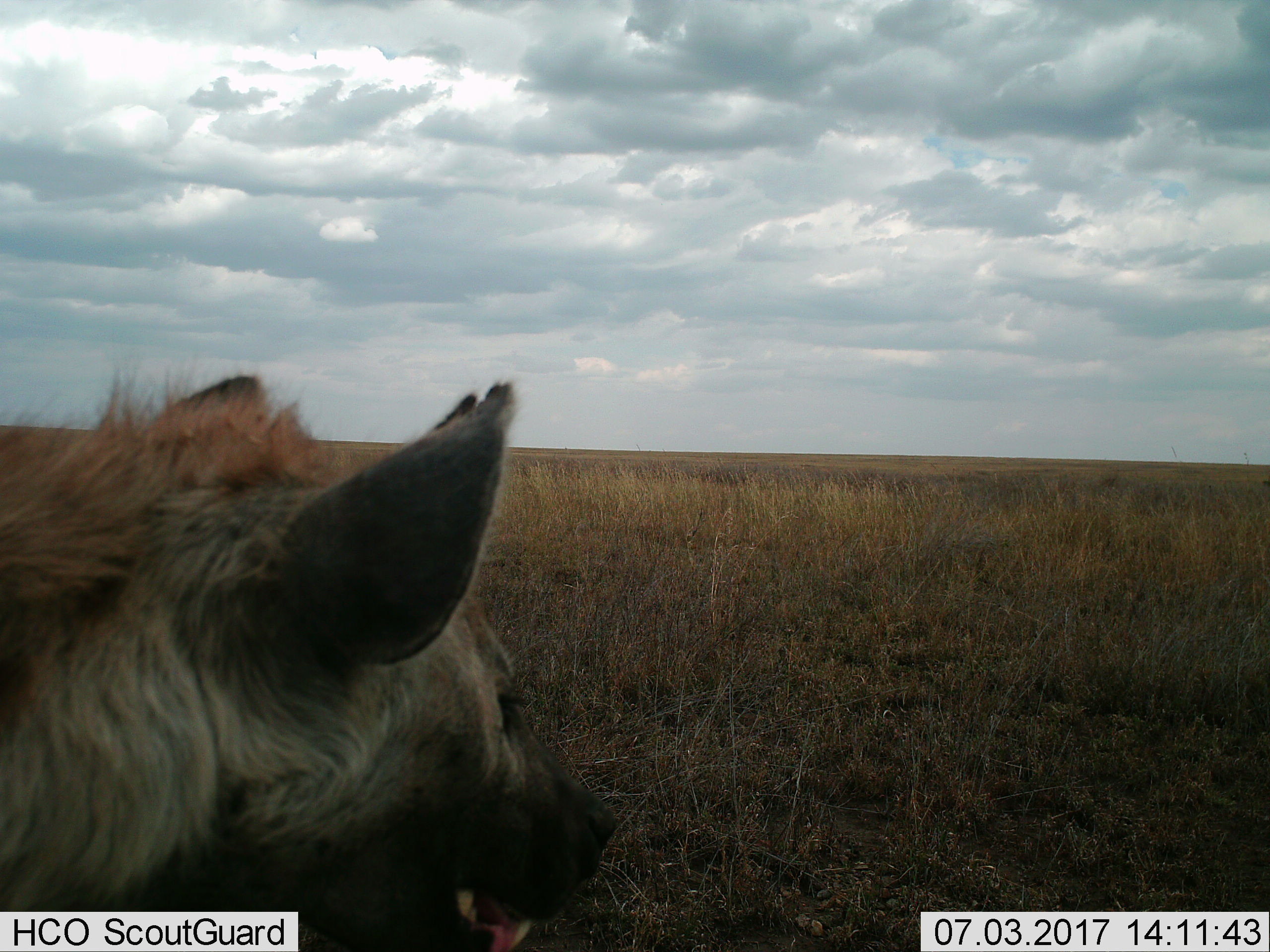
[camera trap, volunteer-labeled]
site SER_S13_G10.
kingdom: Animalia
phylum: Chordata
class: Mammalia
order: Carnivora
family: Hyaenidae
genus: Hyaena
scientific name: Hyaena hyaena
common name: striped hyena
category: hyenastriped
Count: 1.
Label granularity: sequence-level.